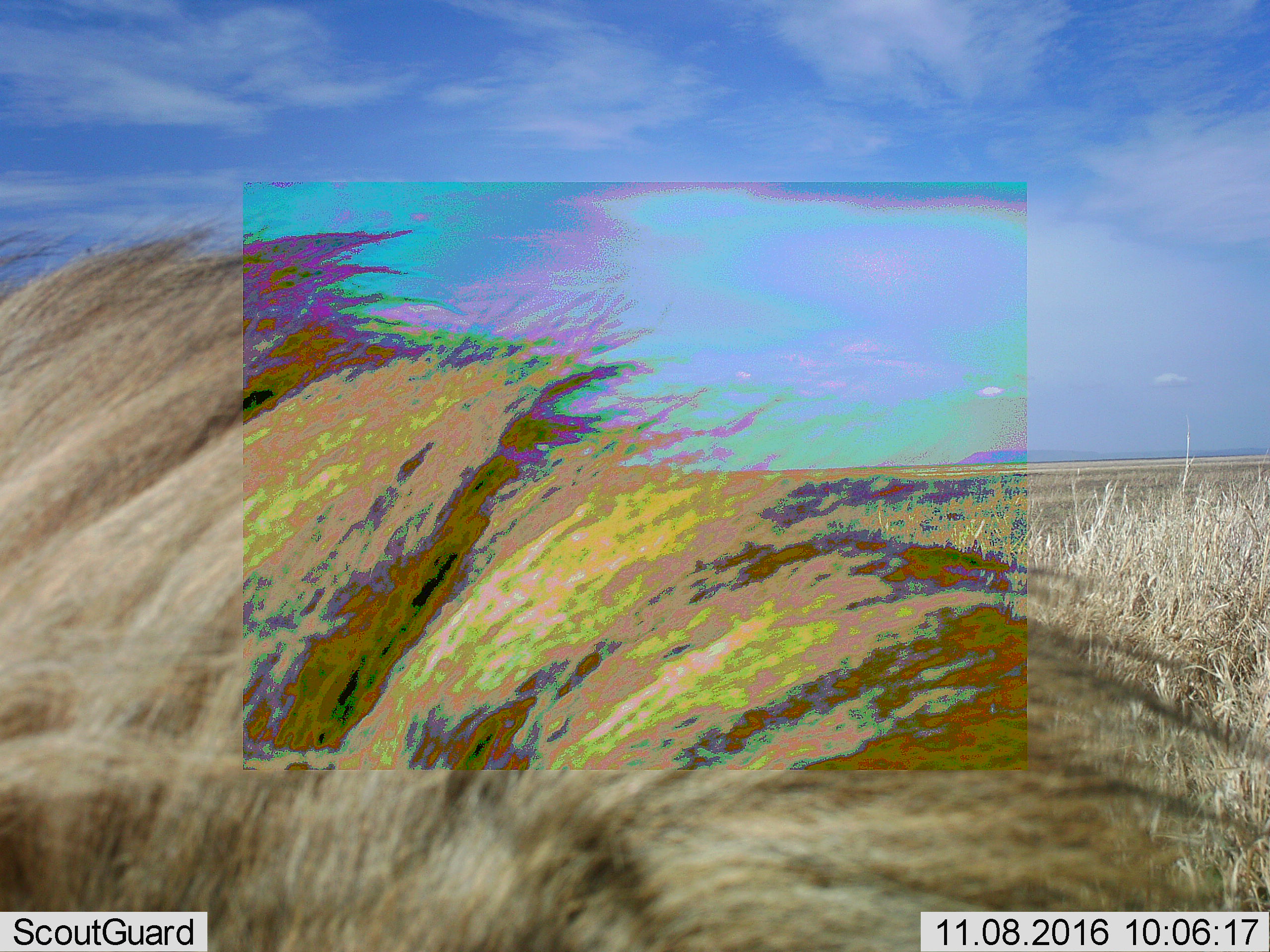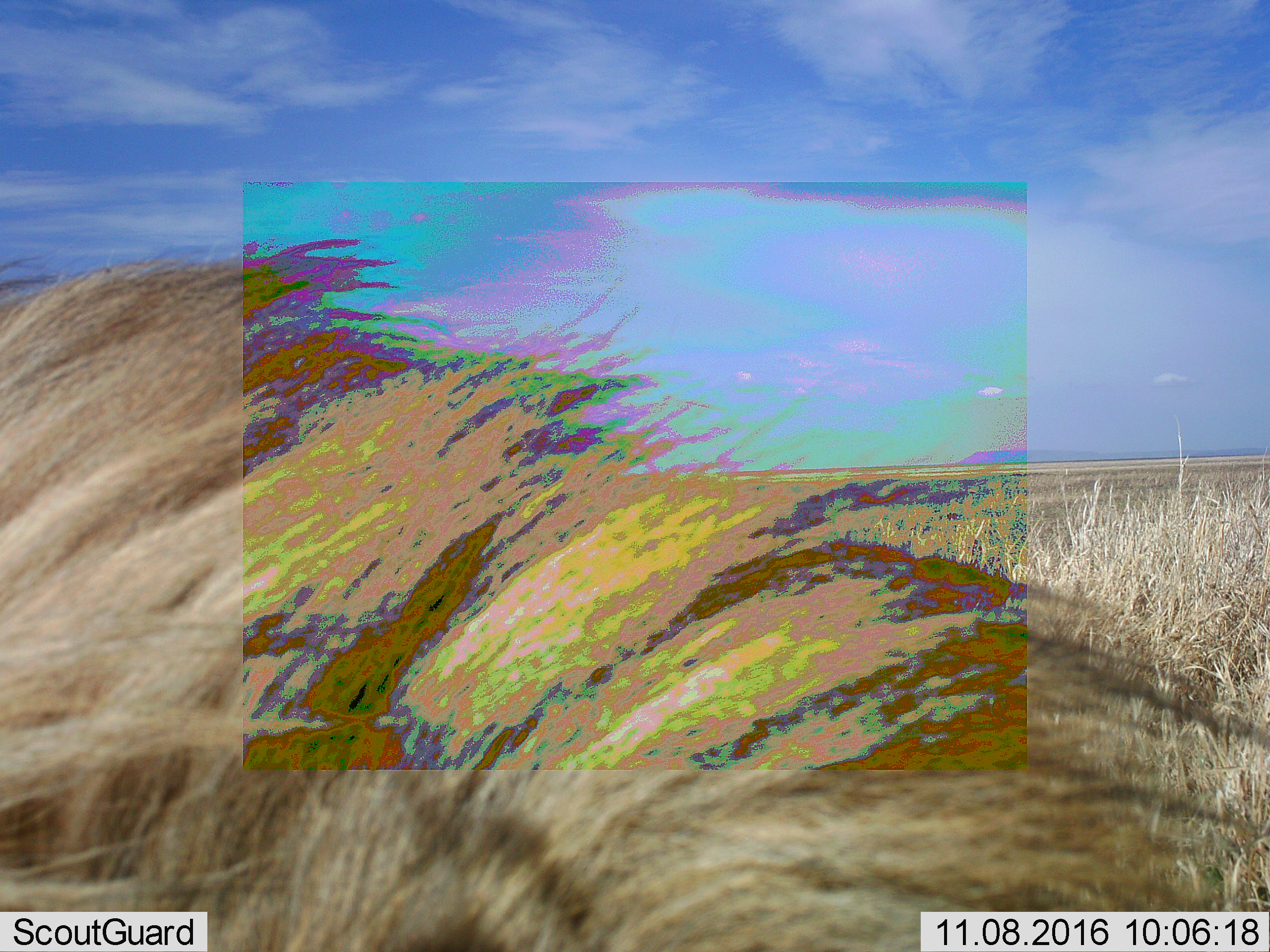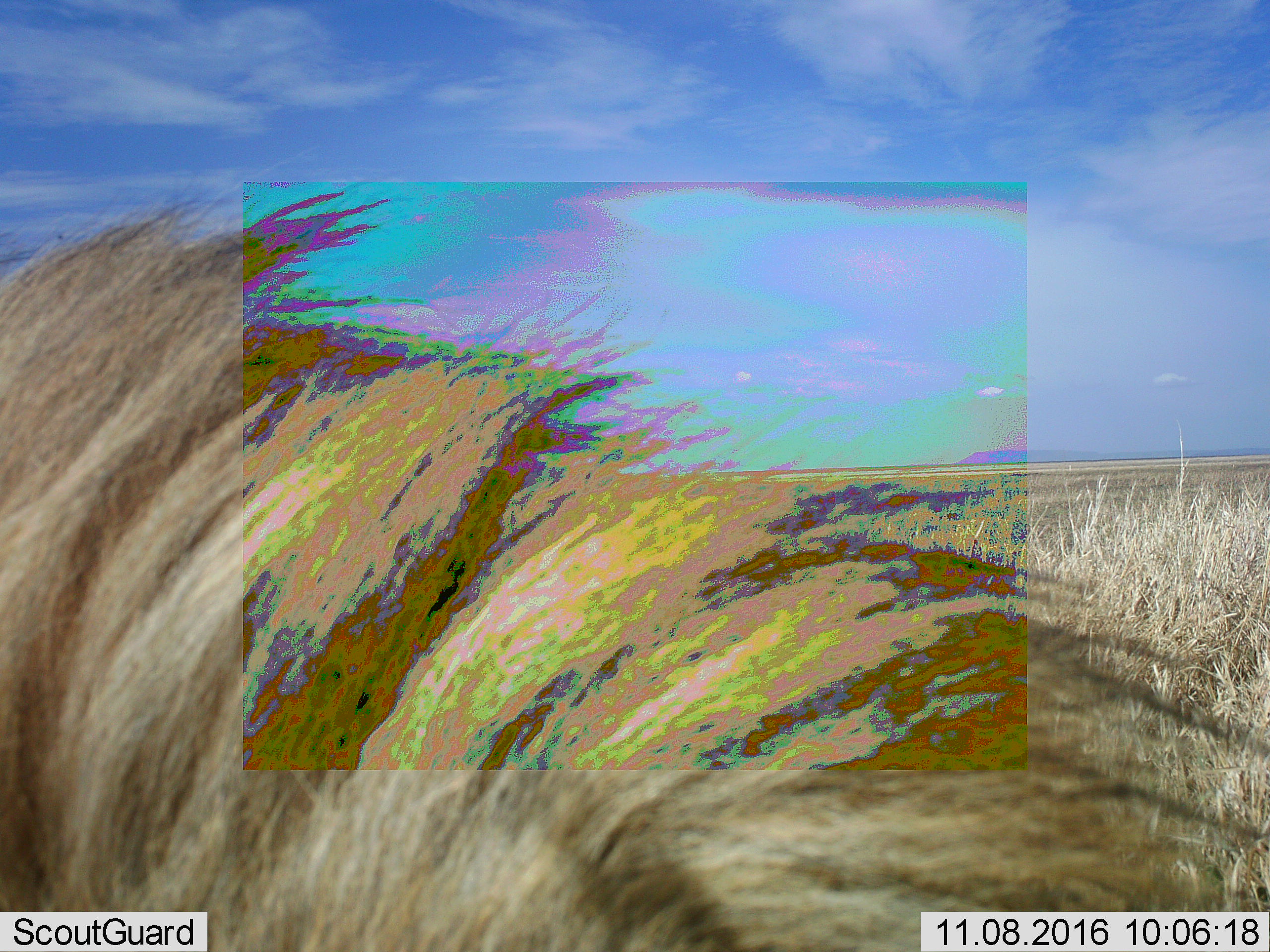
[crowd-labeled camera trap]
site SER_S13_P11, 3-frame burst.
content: unidentified animal